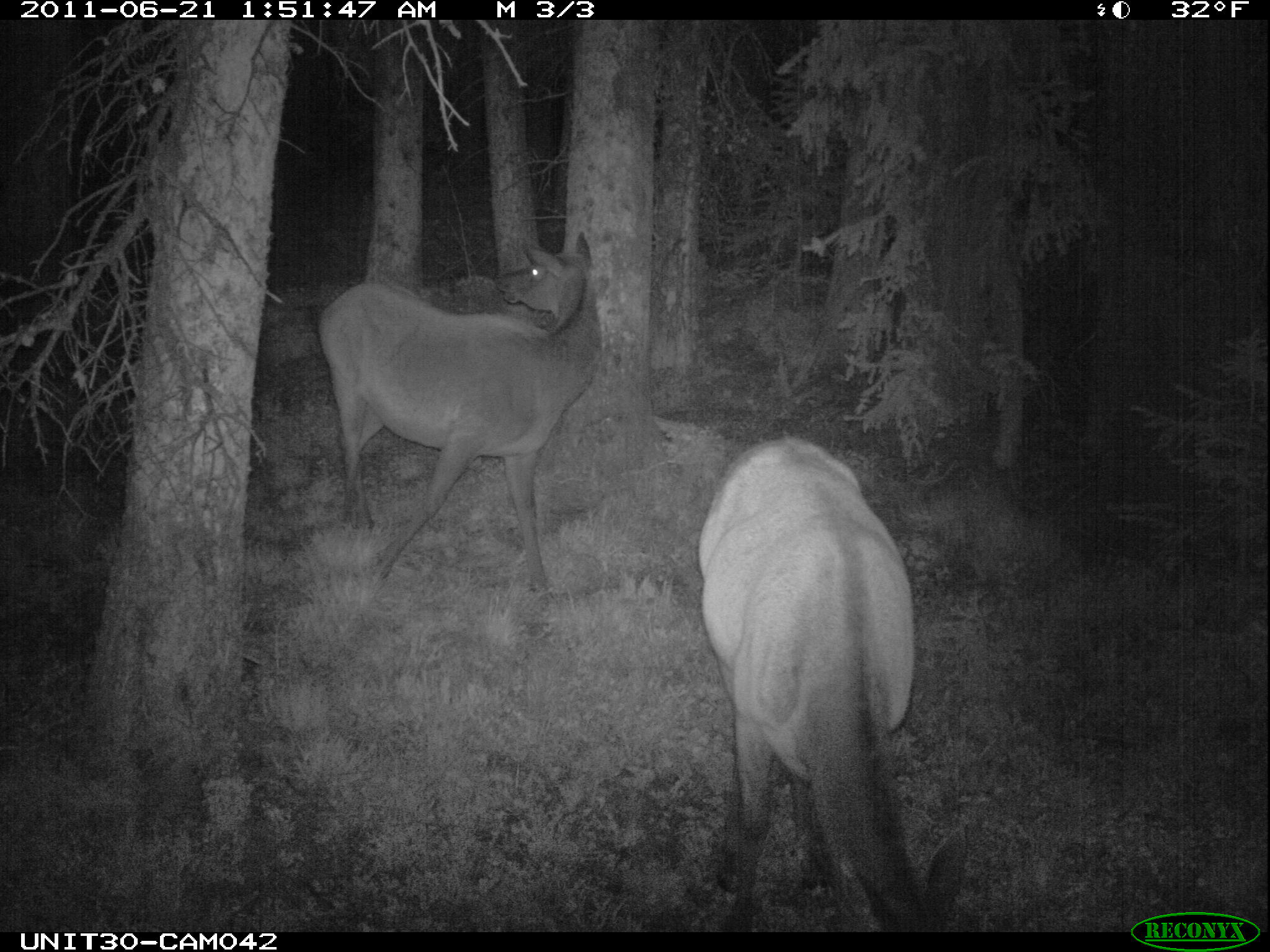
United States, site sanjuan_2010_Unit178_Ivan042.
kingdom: Animalia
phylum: Chordata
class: Mammalia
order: Artiodactyla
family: Cervidae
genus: Cervus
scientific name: Cervus elaphus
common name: red deer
Cervus elaphus (red deer).